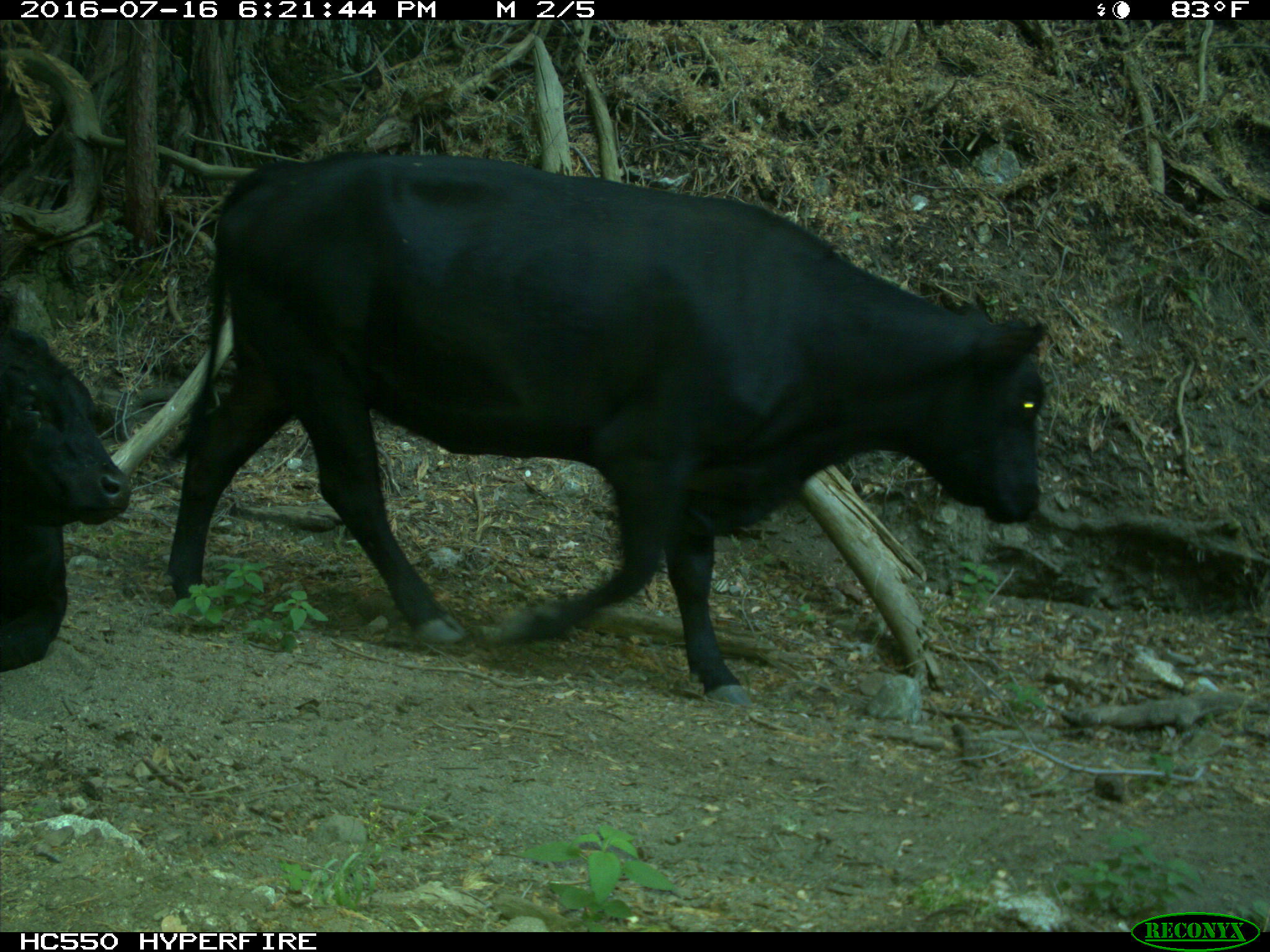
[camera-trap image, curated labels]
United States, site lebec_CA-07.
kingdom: Animalia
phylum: Chordata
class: Mammalia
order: Artiodactyla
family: Bovidae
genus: Bos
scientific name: Bos taurus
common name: domestic cow